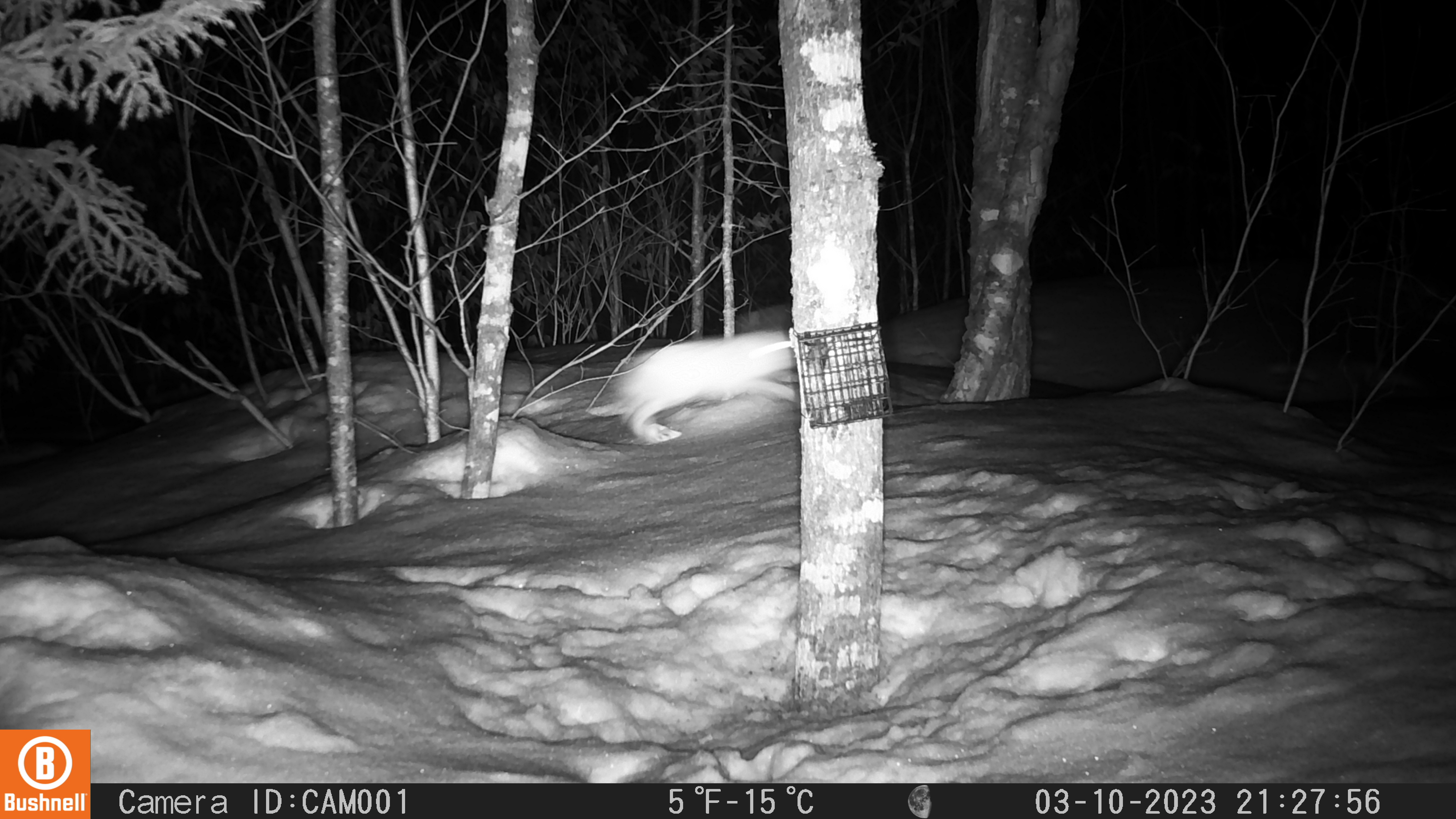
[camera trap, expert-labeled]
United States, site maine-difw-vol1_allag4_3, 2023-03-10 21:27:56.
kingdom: Animalia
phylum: Chordata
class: Mammalia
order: Lagomorpha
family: Leporidae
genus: Lepus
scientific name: Lepus americanus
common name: snowshoe hare